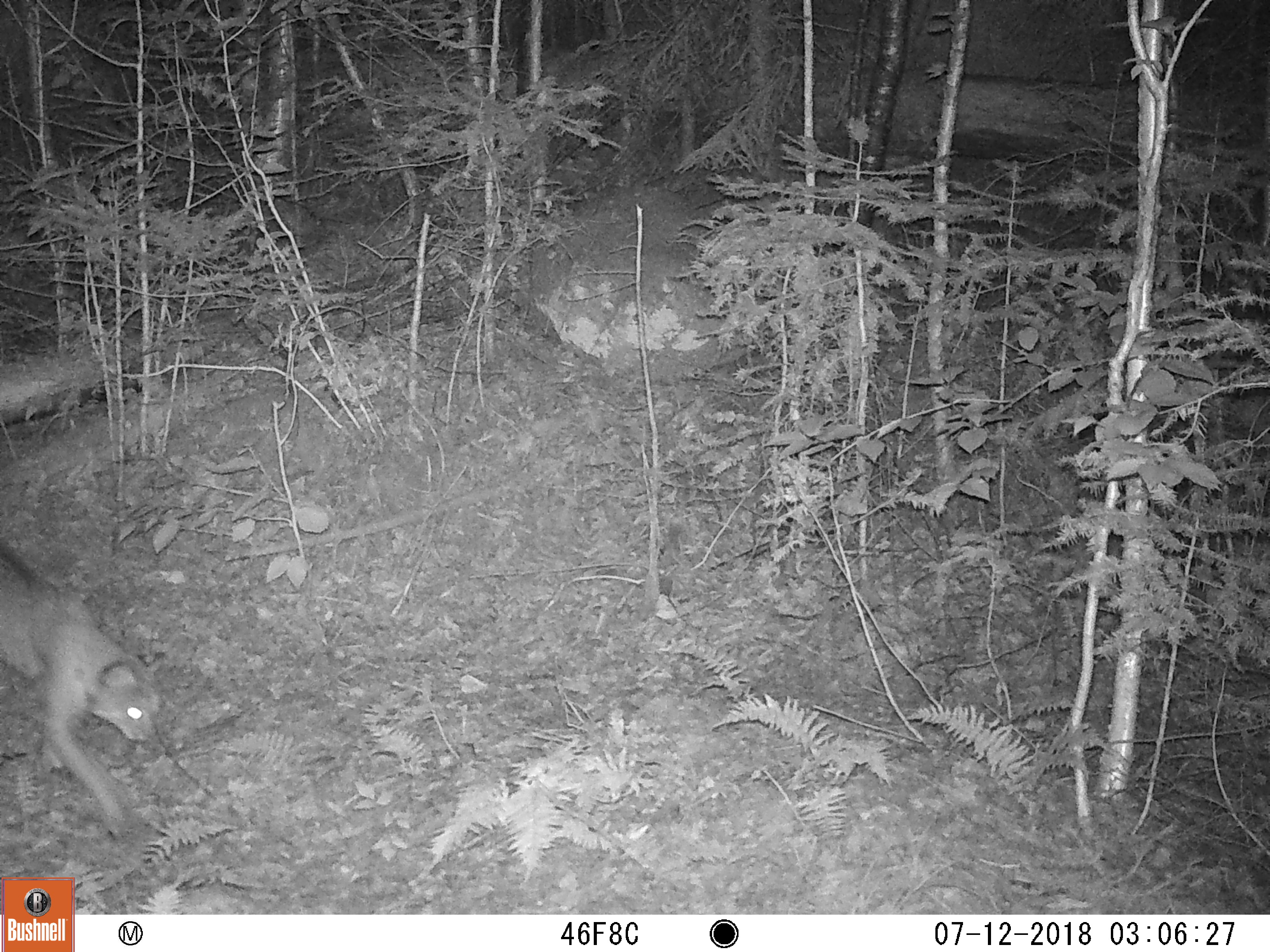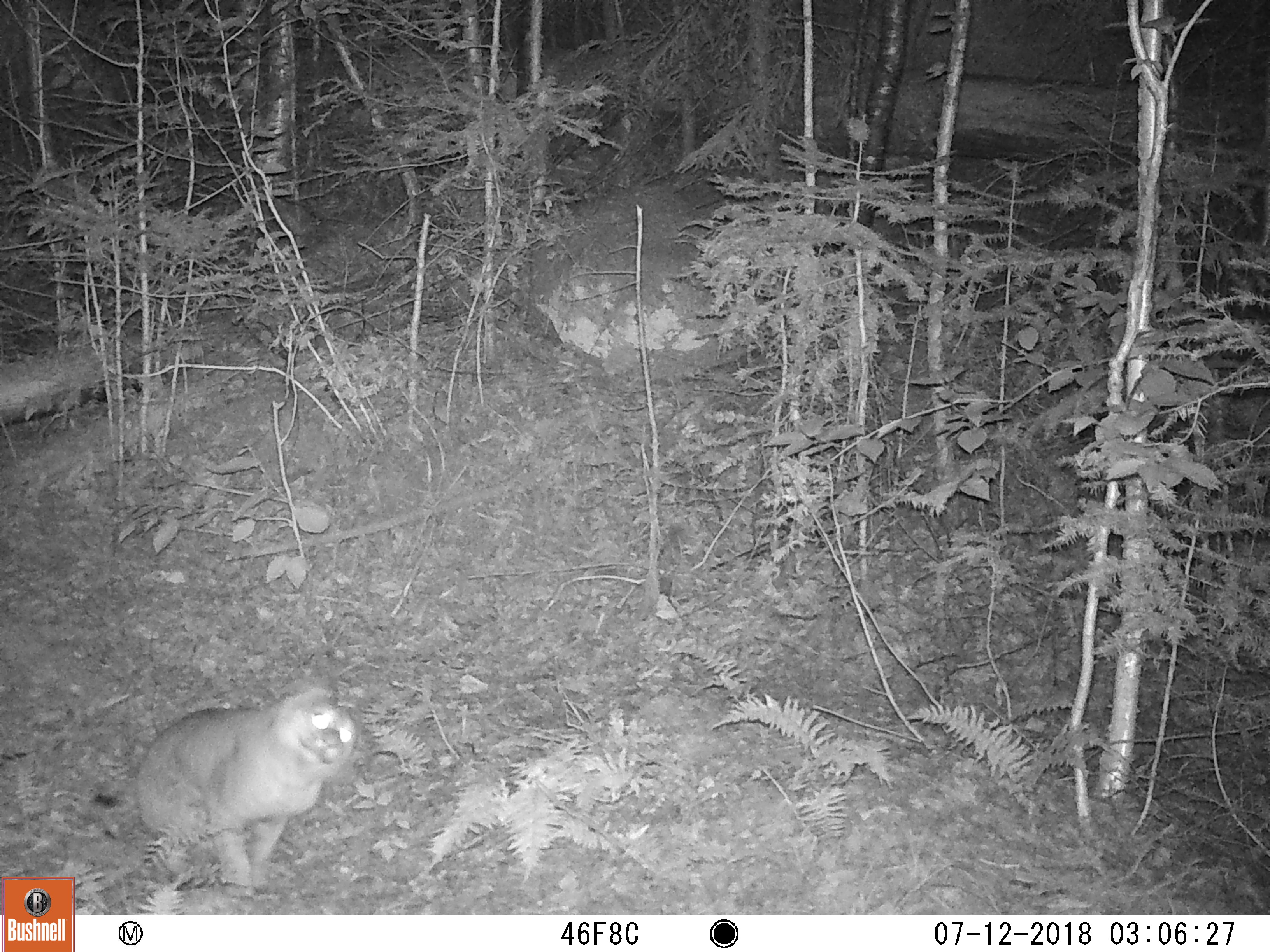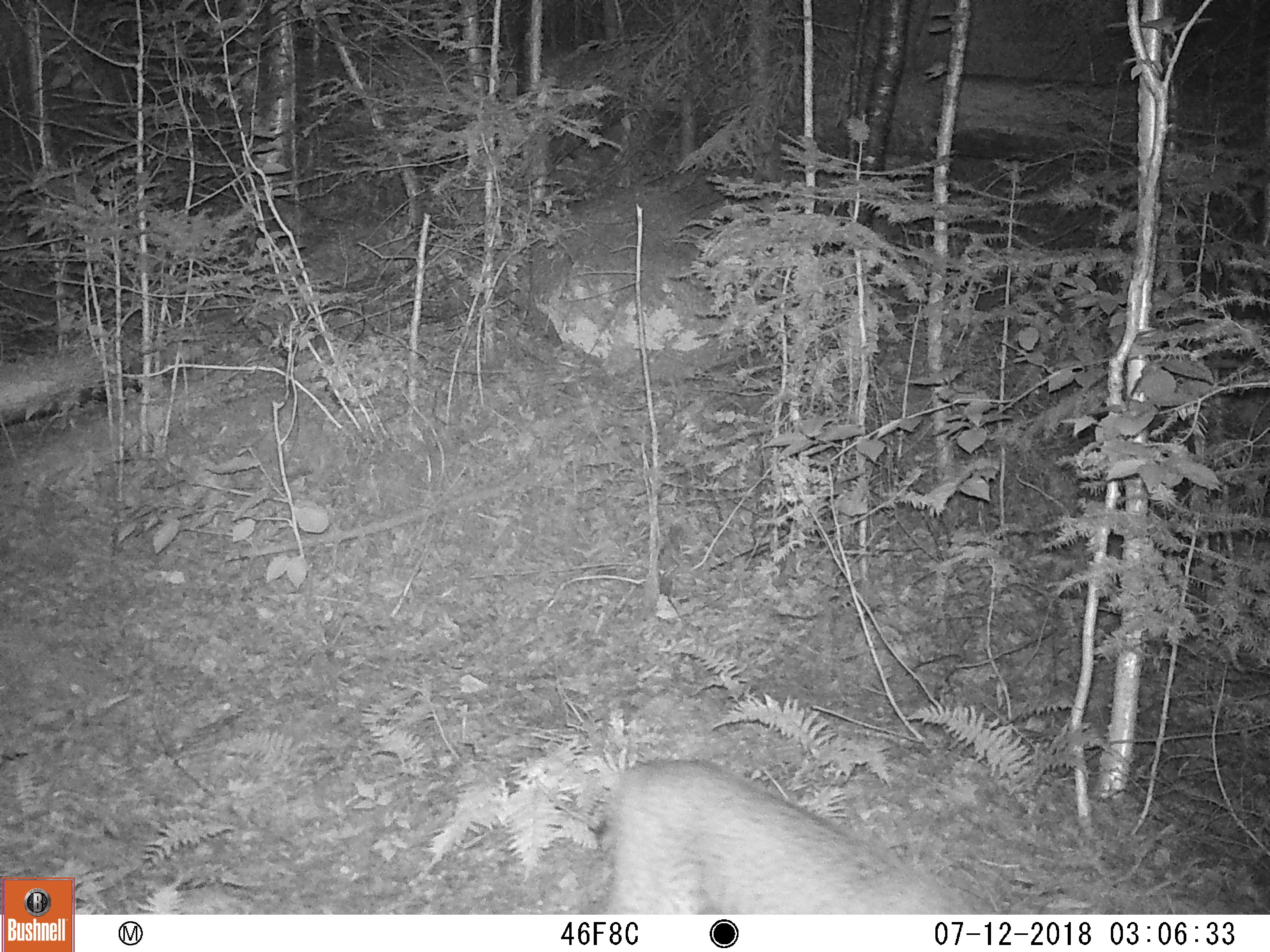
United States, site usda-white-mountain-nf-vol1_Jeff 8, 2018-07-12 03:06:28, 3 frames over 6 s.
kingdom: Animalia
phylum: Chordata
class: Mammalia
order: Carnivora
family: Felidae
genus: Lynx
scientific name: Lynx rufus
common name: bobcat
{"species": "bobcat (Lynx rufus)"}